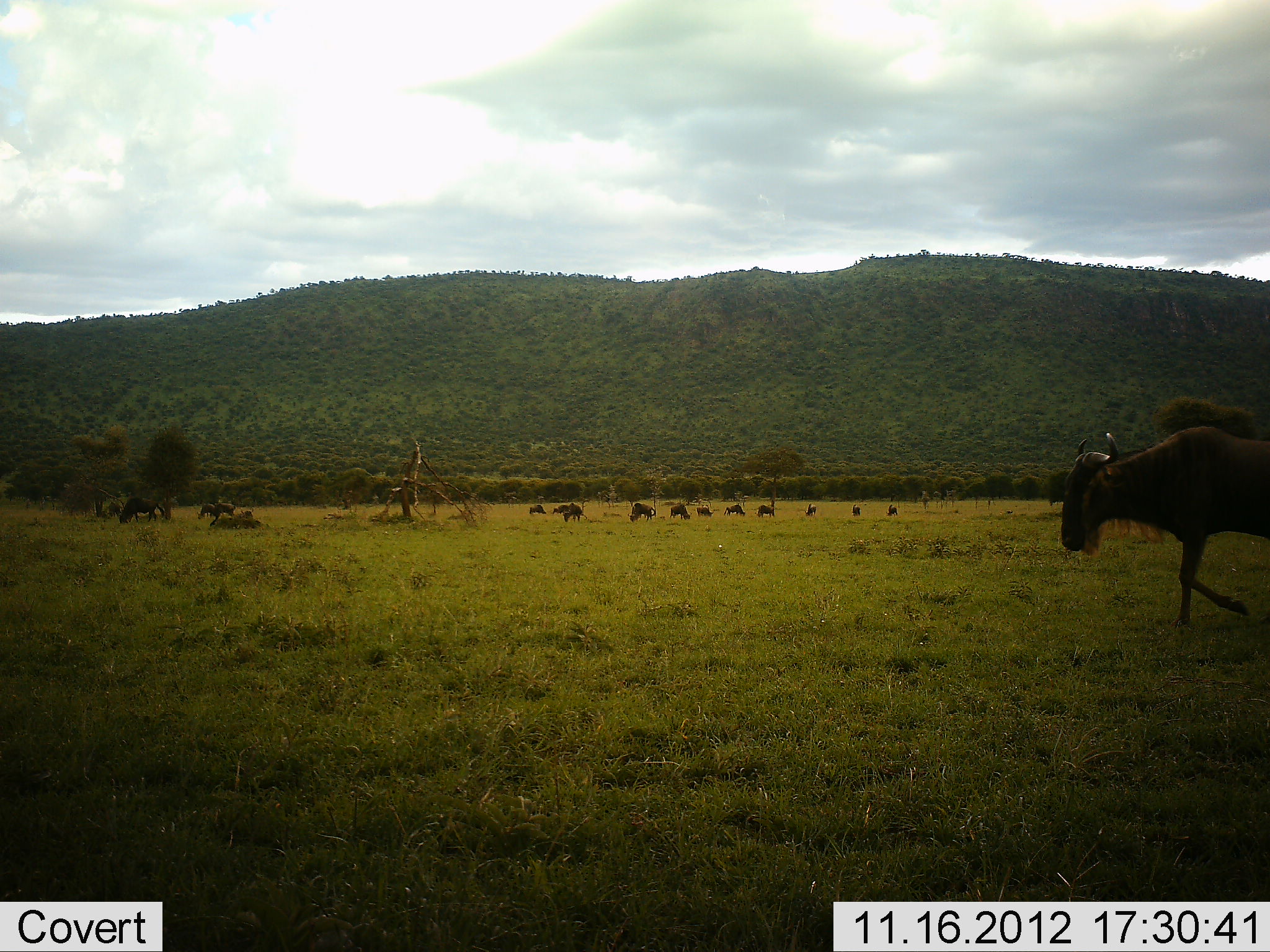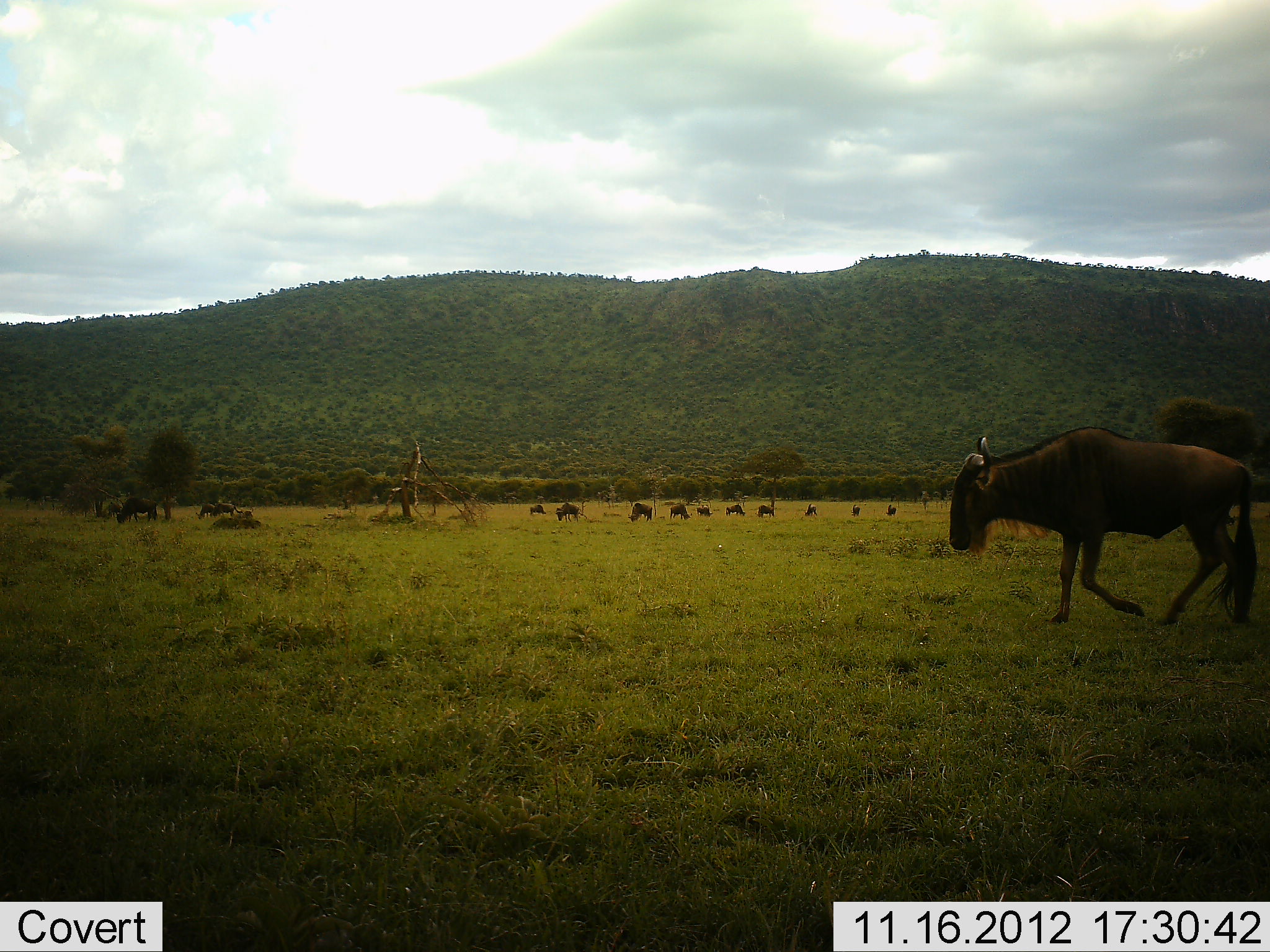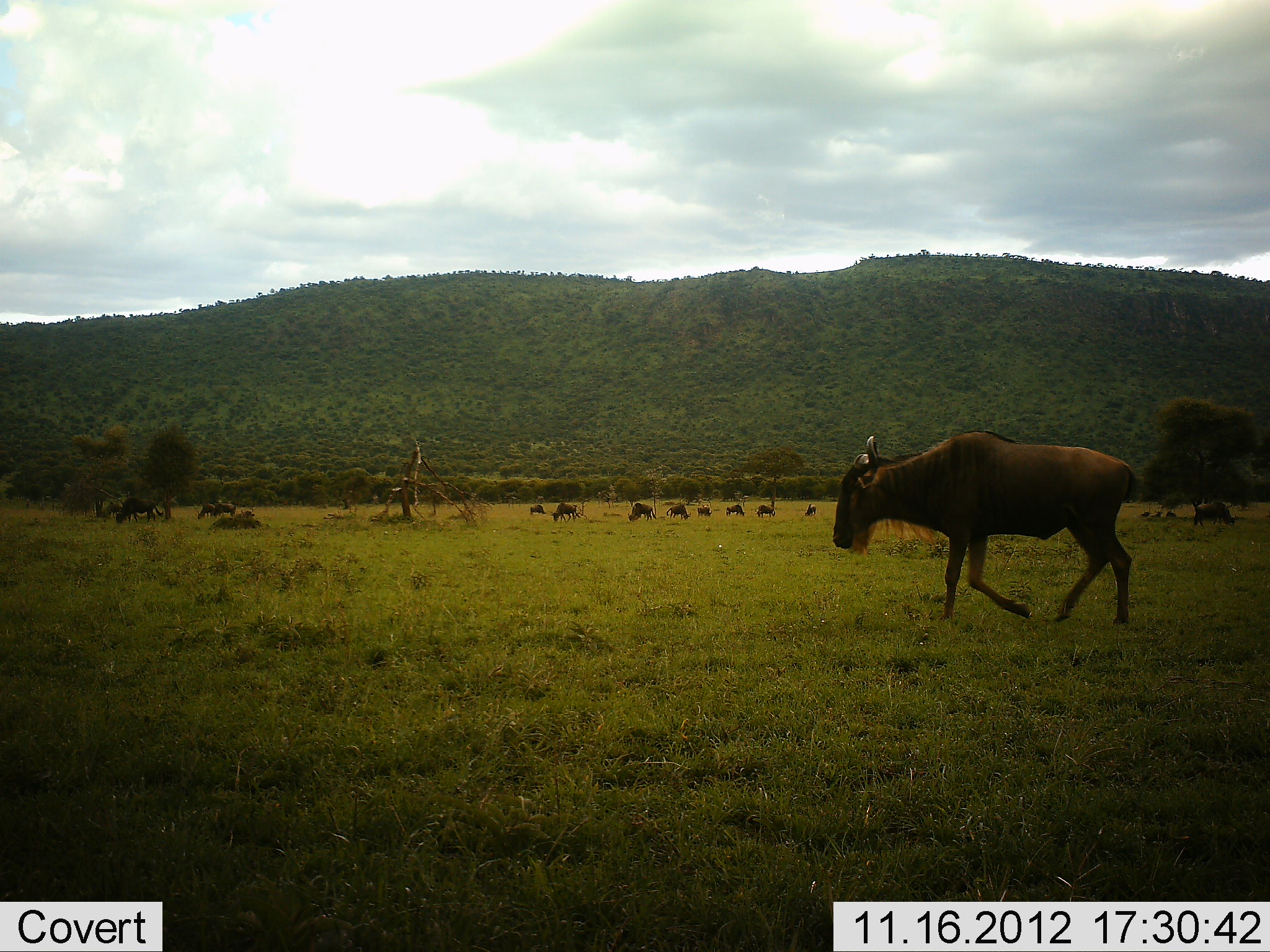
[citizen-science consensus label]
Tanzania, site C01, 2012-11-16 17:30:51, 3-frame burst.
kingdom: Animalia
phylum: Chordata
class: Mammalia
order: Artiodactyla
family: Bovidae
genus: Connochaetes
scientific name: Connochaetes taurinus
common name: blue wildebeest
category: wildebeest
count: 11-50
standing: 40%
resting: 0%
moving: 90%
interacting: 0%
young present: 0%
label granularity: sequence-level